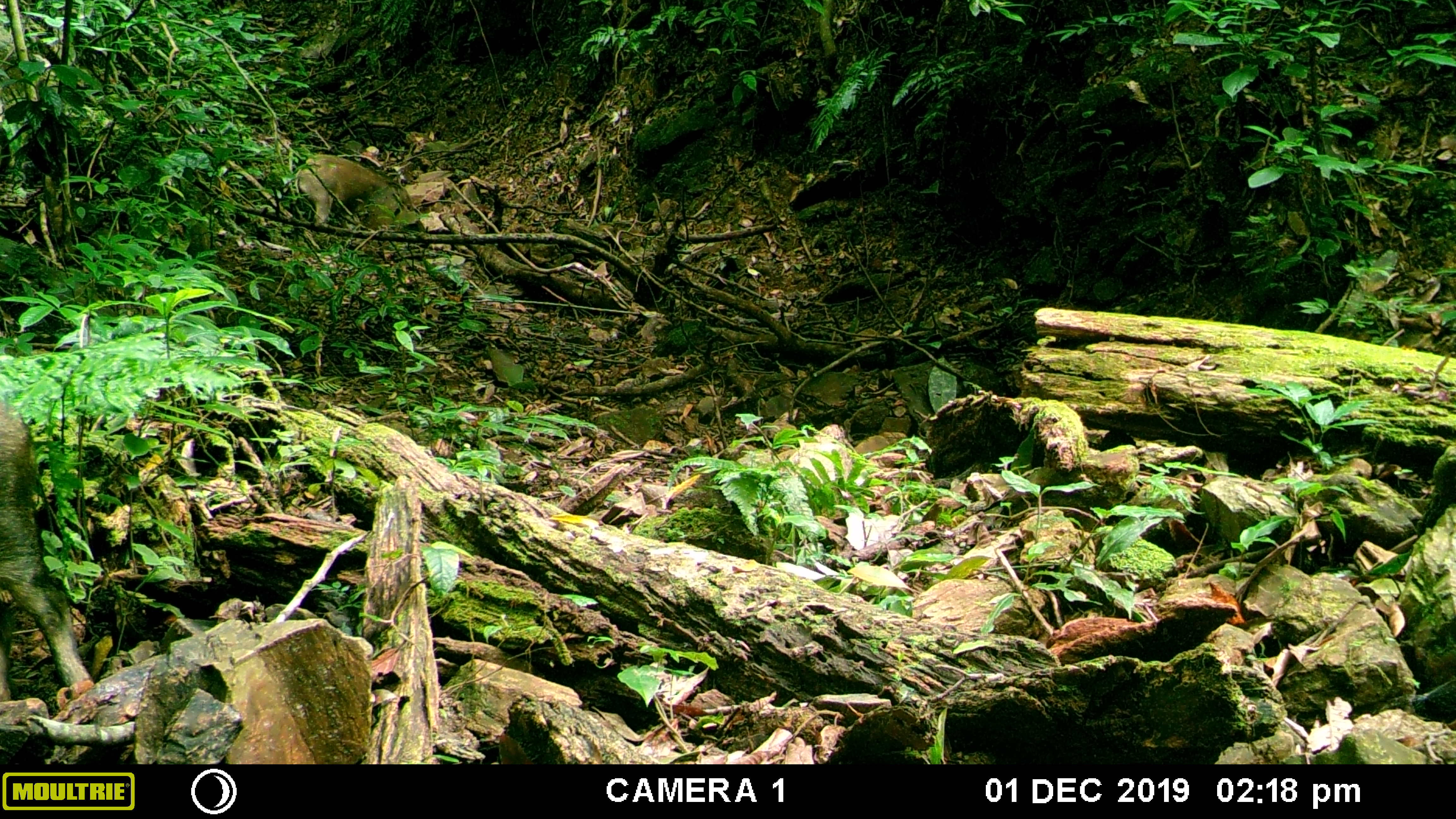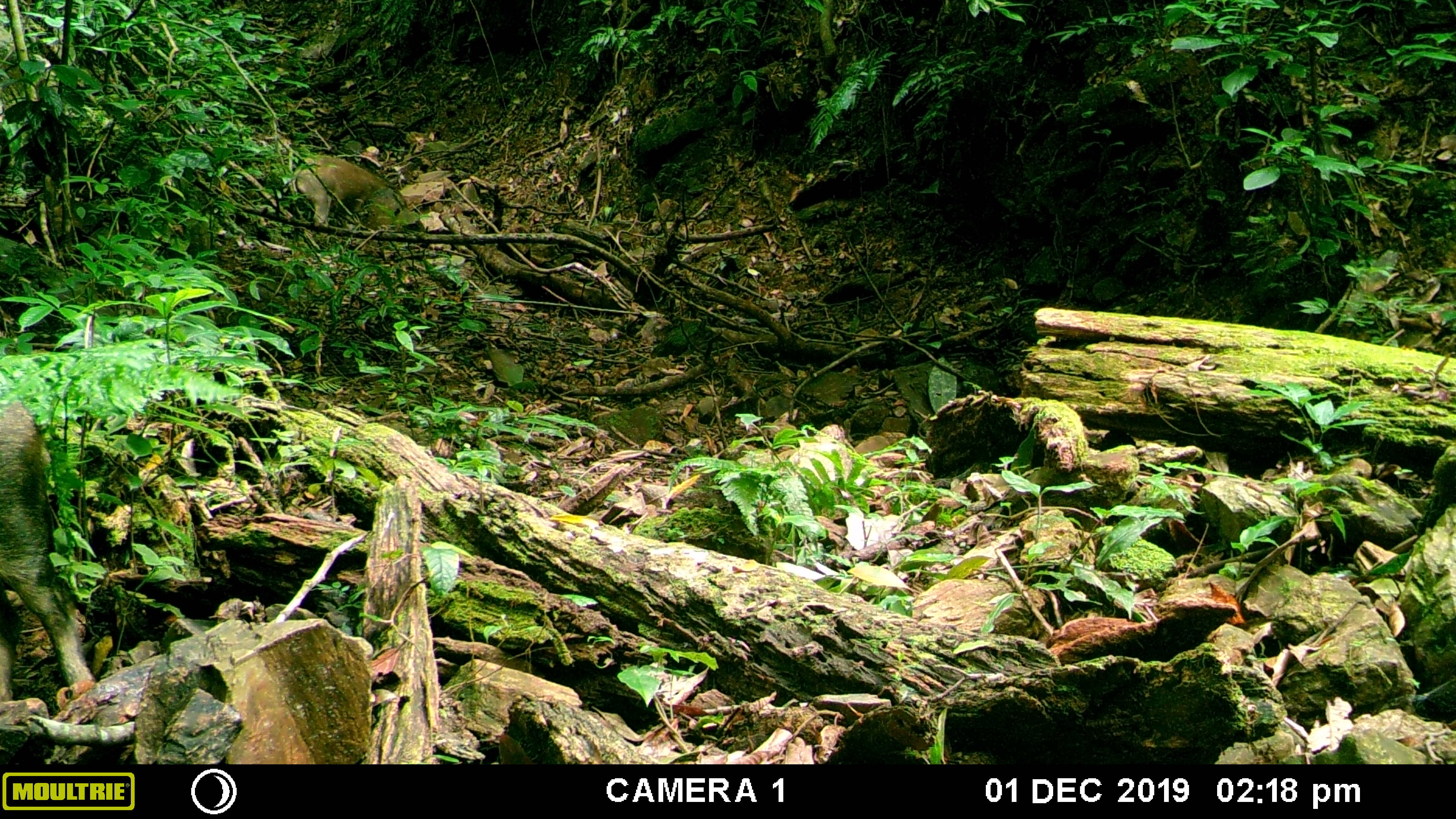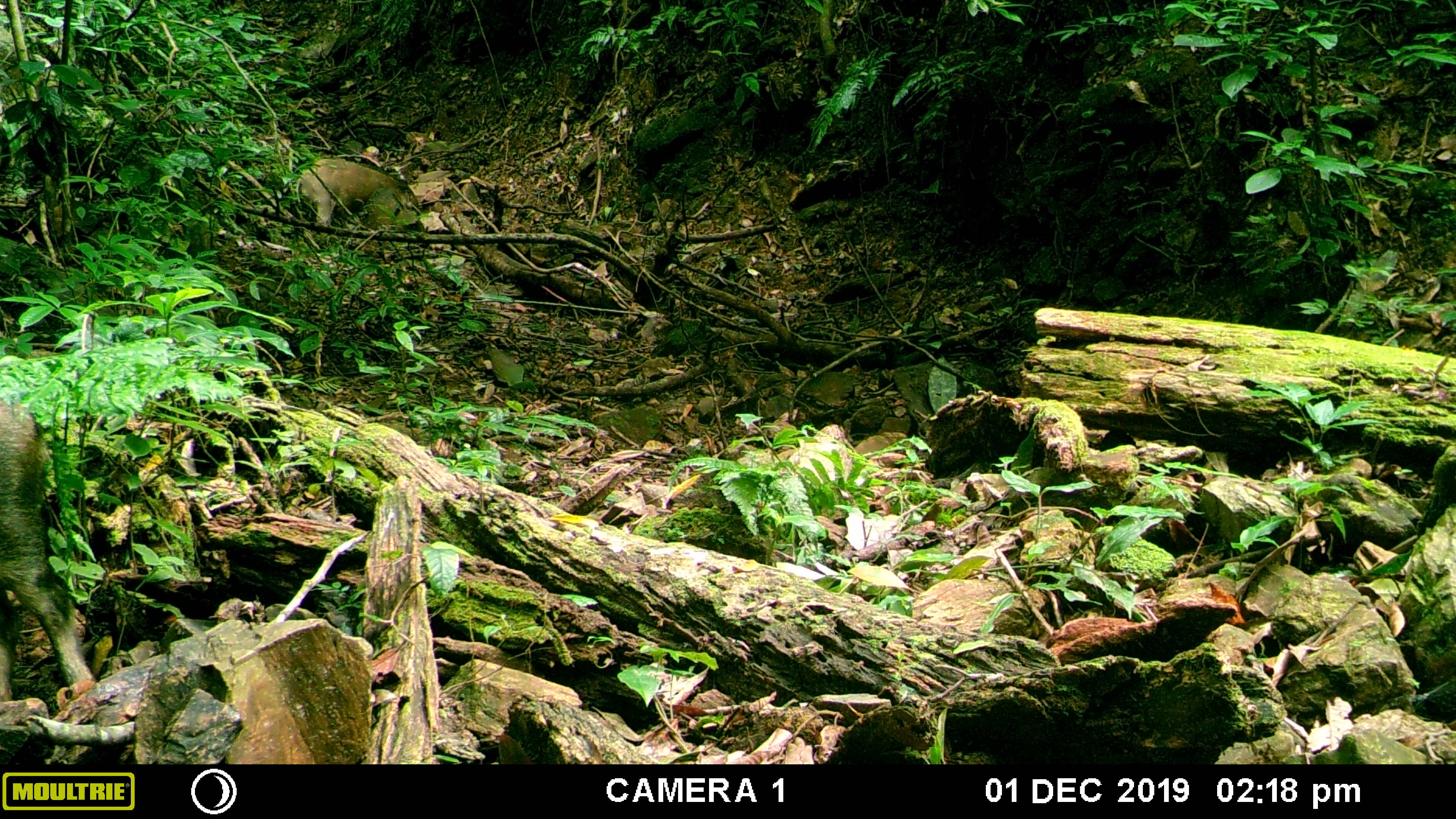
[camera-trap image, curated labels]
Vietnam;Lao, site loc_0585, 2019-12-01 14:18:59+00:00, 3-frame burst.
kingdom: Animalia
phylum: Chordata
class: Mammalia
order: Artiodactyla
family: Suidae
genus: Sus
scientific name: Sus scrofa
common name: eurasian wild pig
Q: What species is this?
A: Eurasian wild pig (Sus scrofa).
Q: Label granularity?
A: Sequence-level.